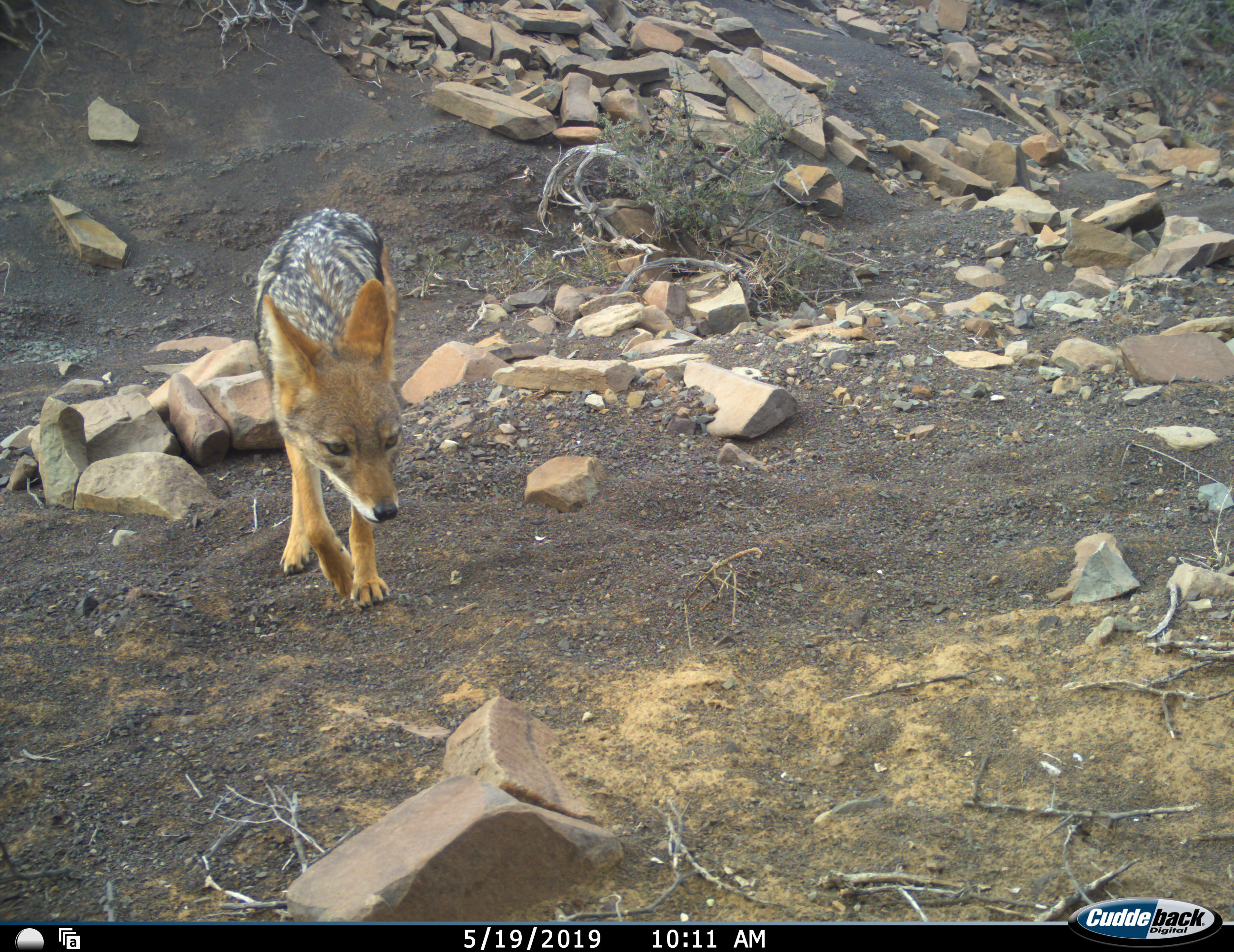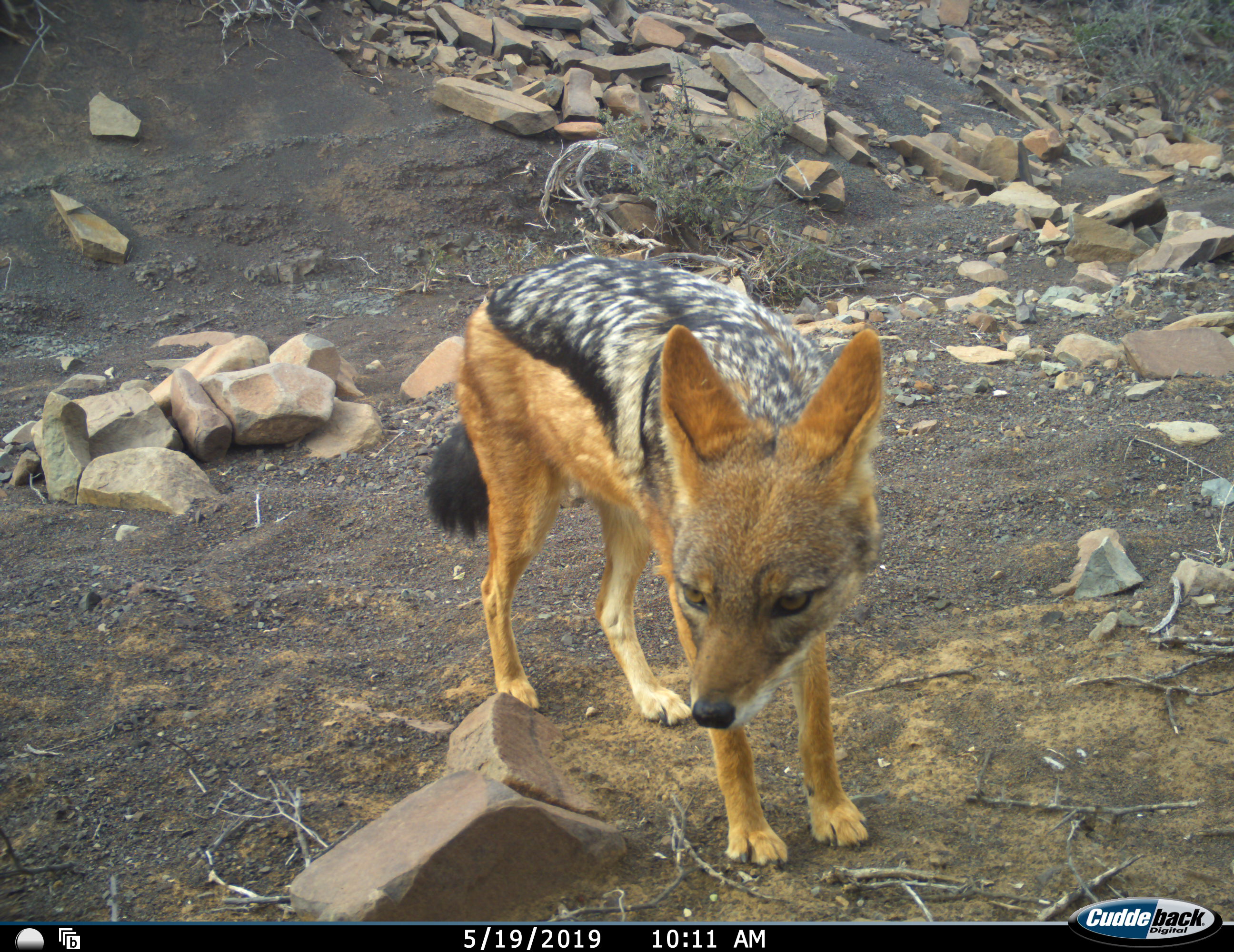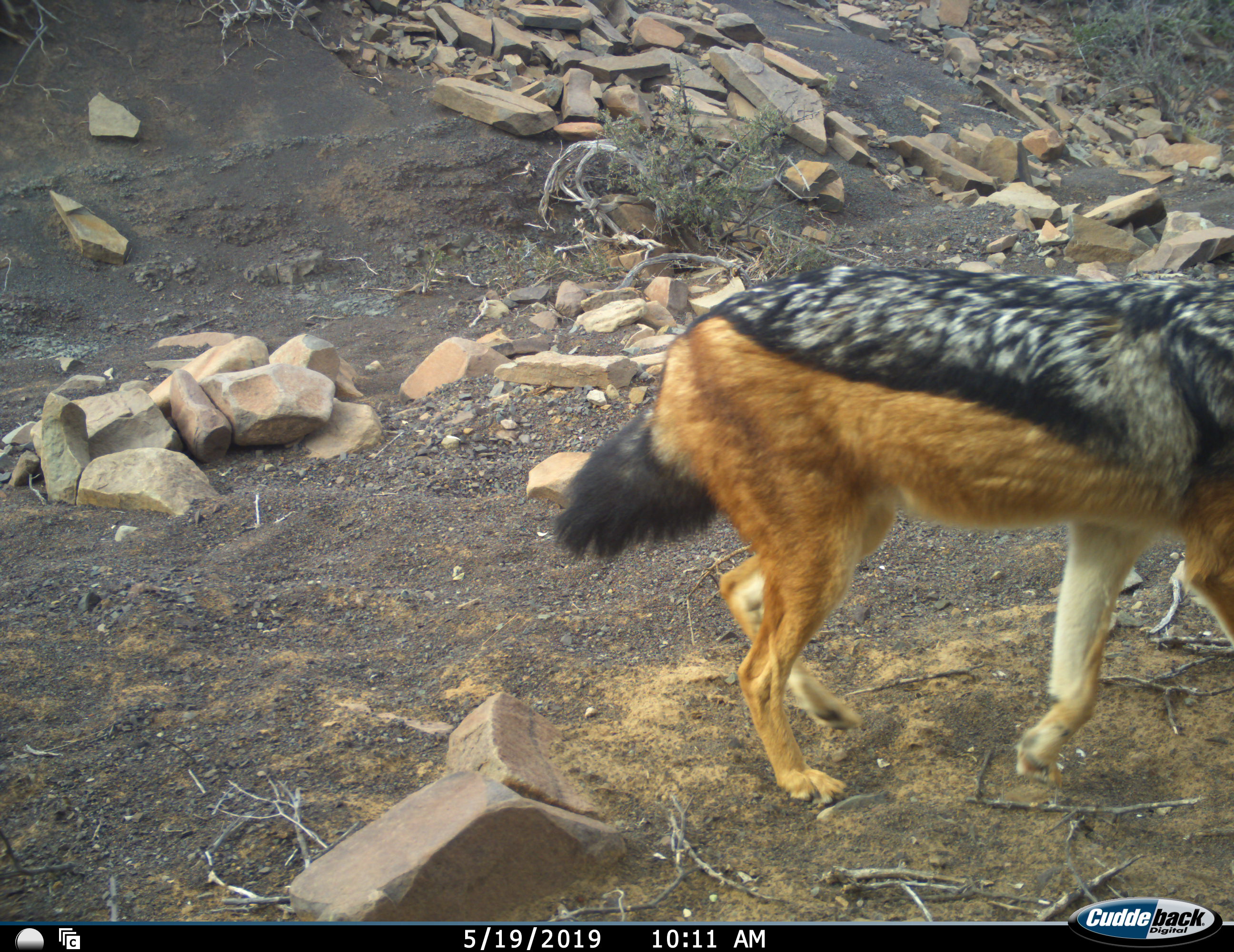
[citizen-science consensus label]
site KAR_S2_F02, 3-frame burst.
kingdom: Animalia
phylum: Chordata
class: Mammalia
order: Carnivora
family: Canidae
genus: Lupulella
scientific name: Lupulella mesomelas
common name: black-backed jackal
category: jackalblackbacked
Jackalblackbacked (black-backed jackal) (Lupulella mesomelas), count 1. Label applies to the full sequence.